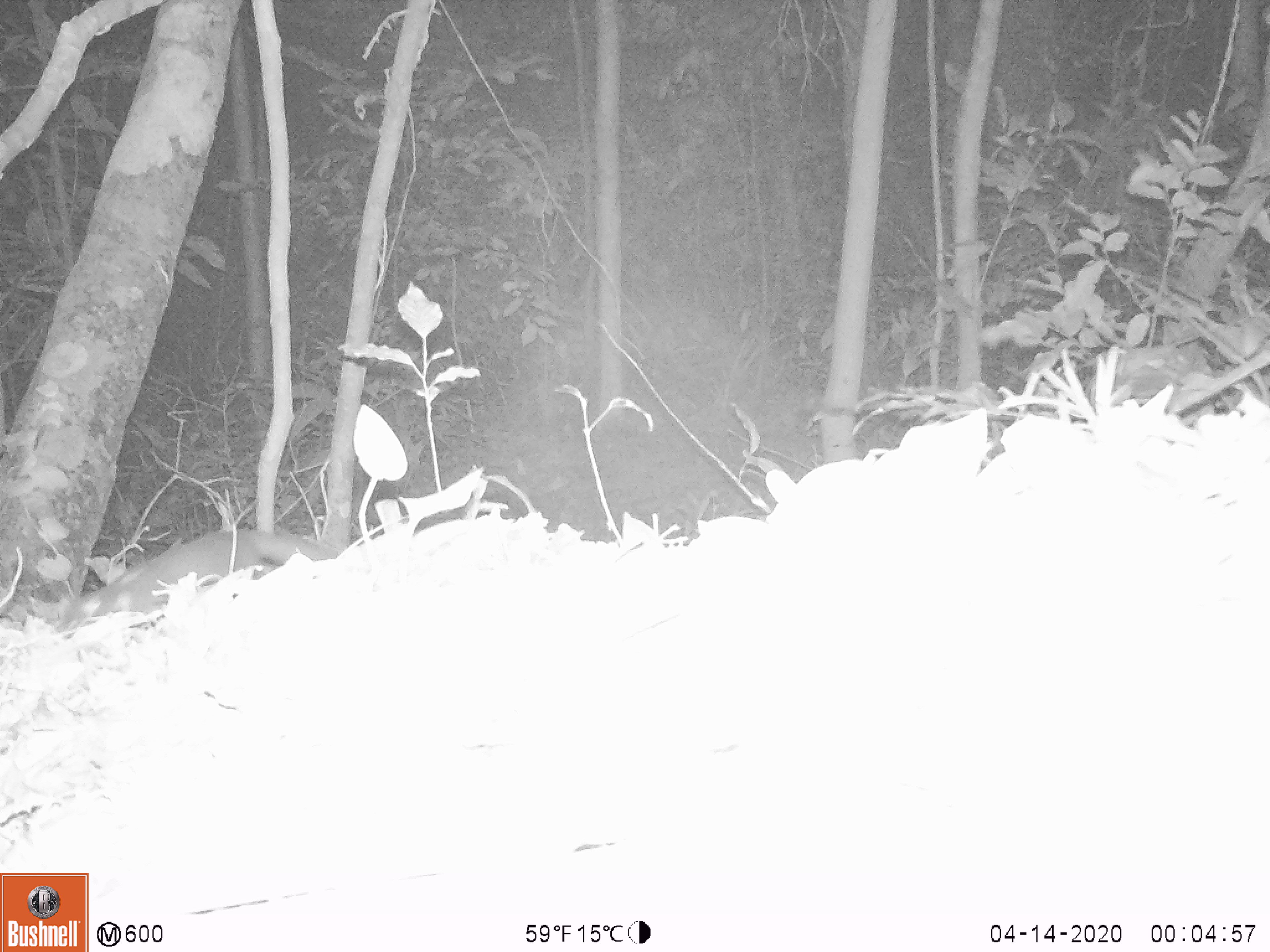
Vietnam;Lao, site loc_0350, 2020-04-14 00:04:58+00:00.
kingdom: Animalia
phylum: Chordata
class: Mammalia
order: Carnivora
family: Mustelidae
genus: Melogale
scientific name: Melogale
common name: ferret badger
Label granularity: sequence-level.